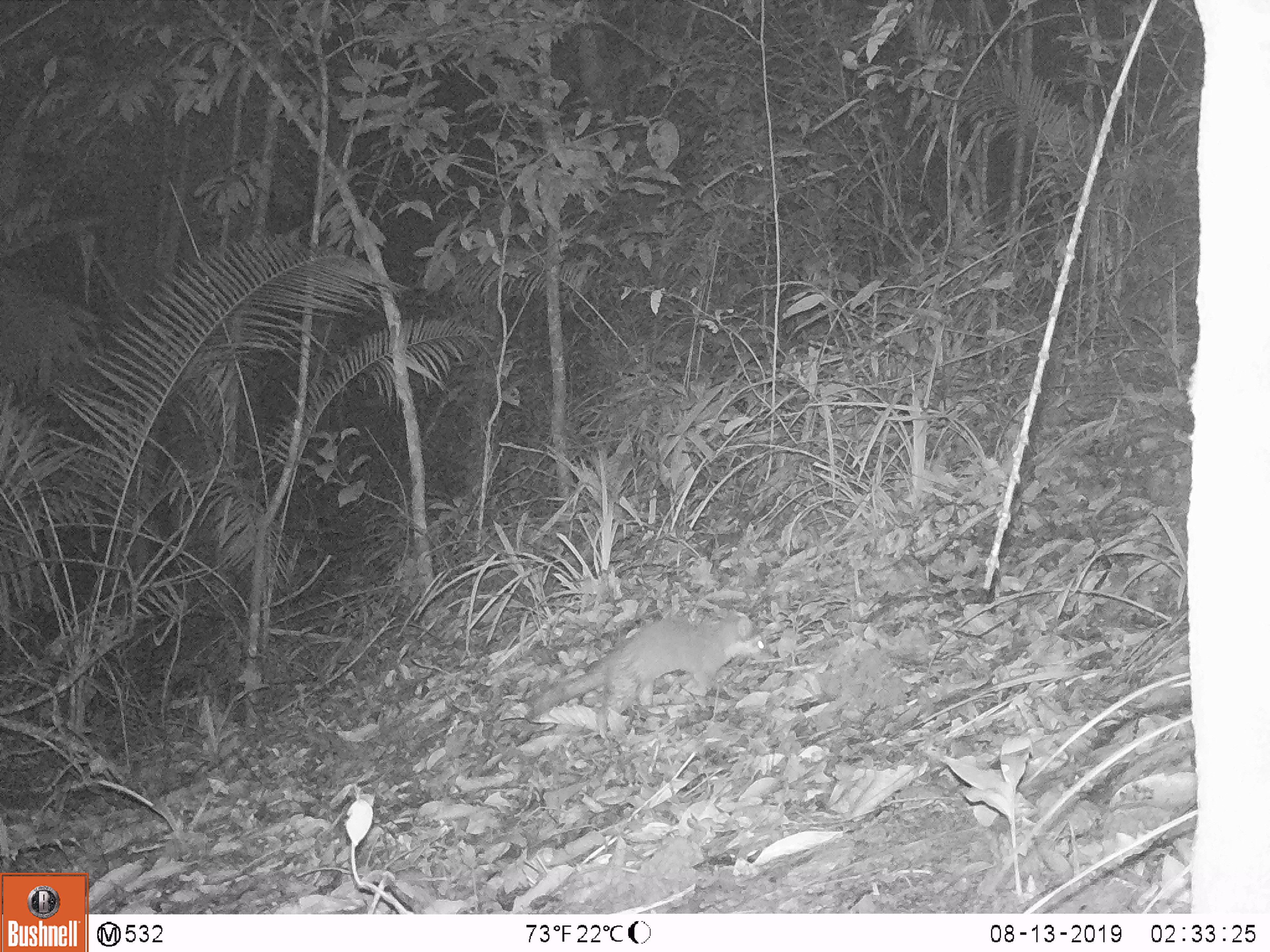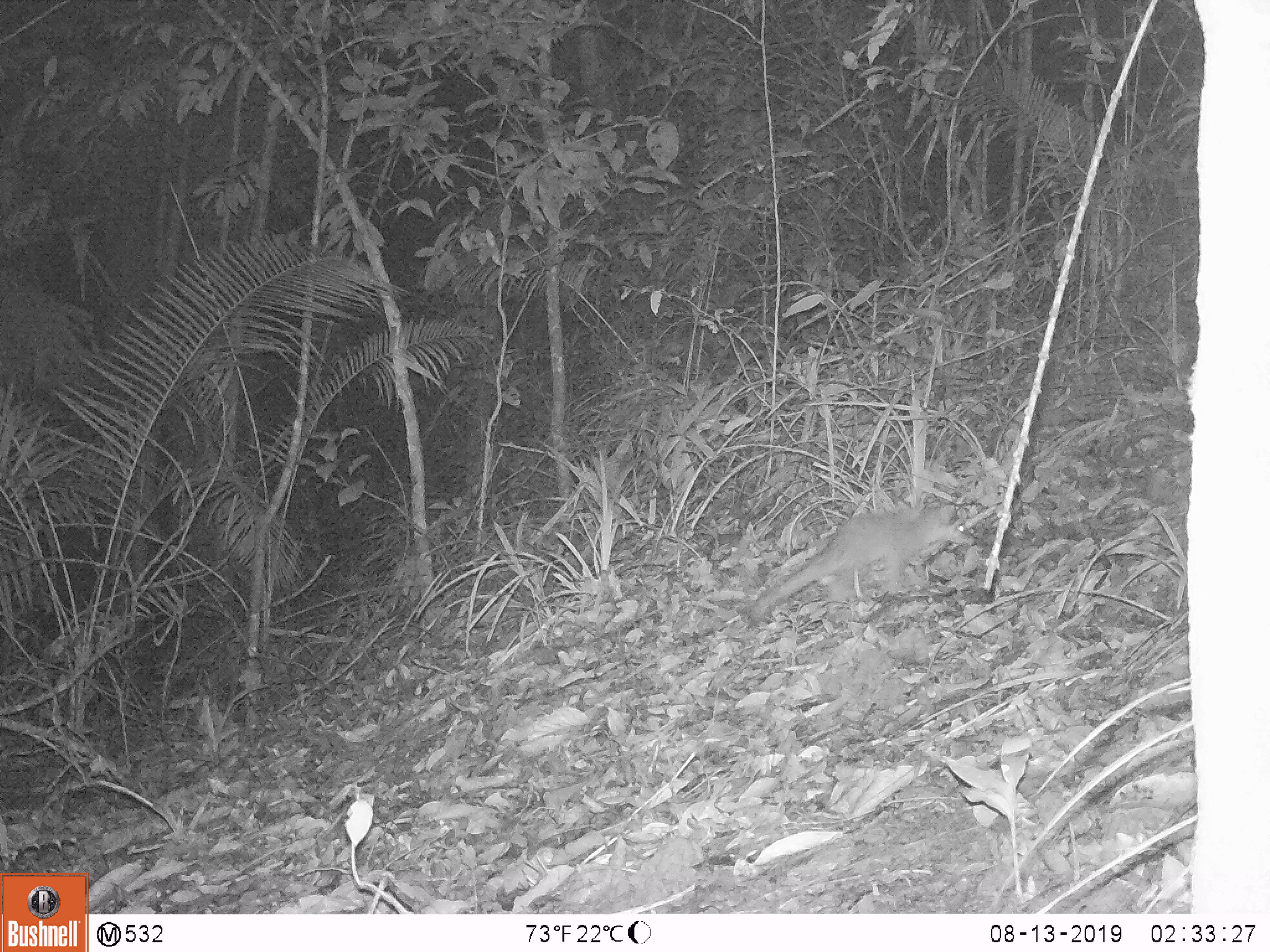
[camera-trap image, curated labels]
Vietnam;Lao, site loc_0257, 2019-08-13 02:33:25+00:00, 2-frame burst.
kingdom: Animalia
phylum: Chordata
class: Mammalia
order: Carnivora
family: Mustelidae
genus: Melogale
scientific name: Melogale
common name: ferret badger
Ferret badger (Melogale). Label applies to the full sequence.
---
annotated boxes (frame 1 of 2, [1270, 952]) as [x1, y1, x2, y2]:
ferret badger: [526, 609, 767, 741]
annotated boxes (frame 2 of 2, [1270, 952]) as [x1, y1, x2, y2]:
ferret badger: [748, 499, 978, 625]